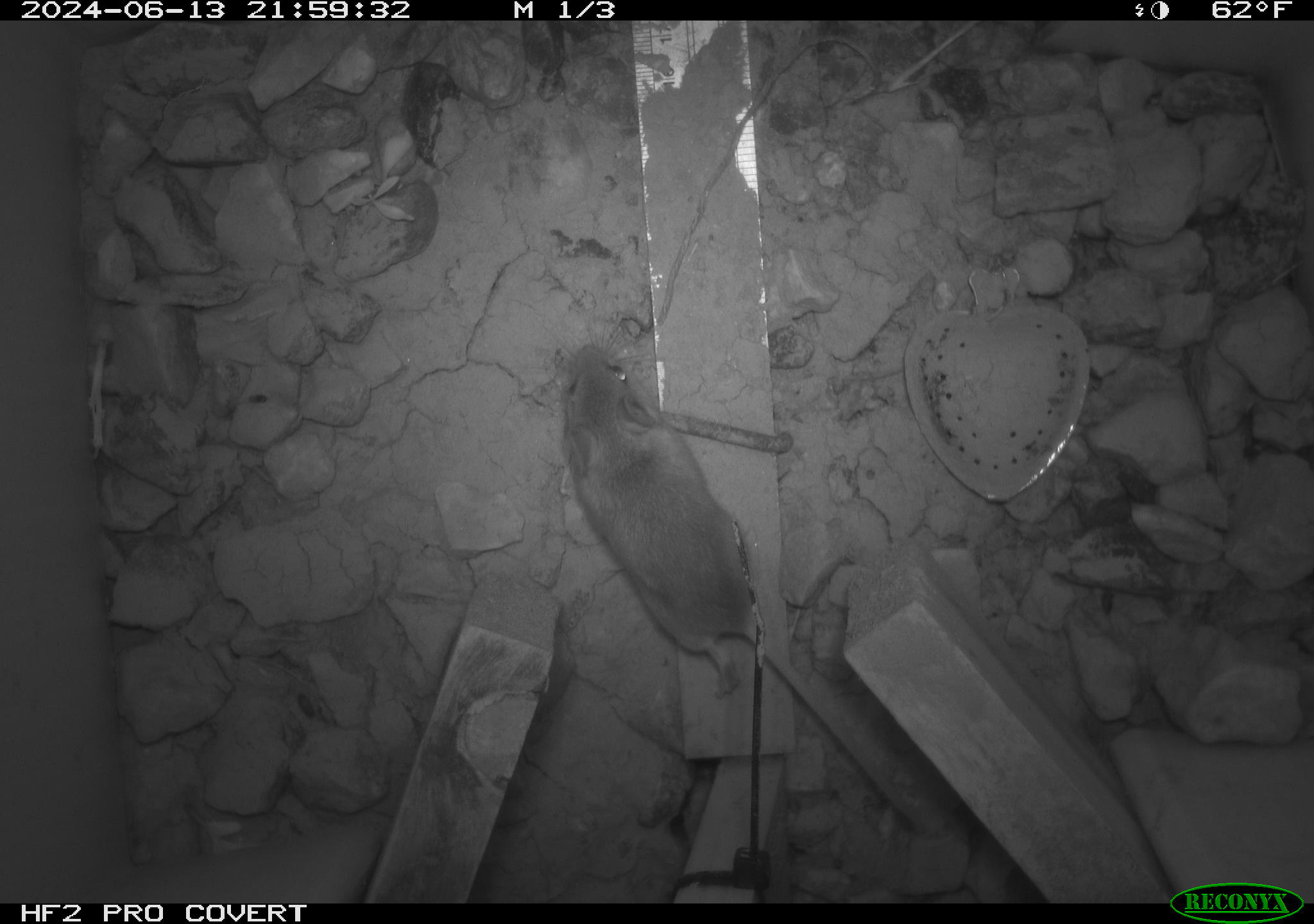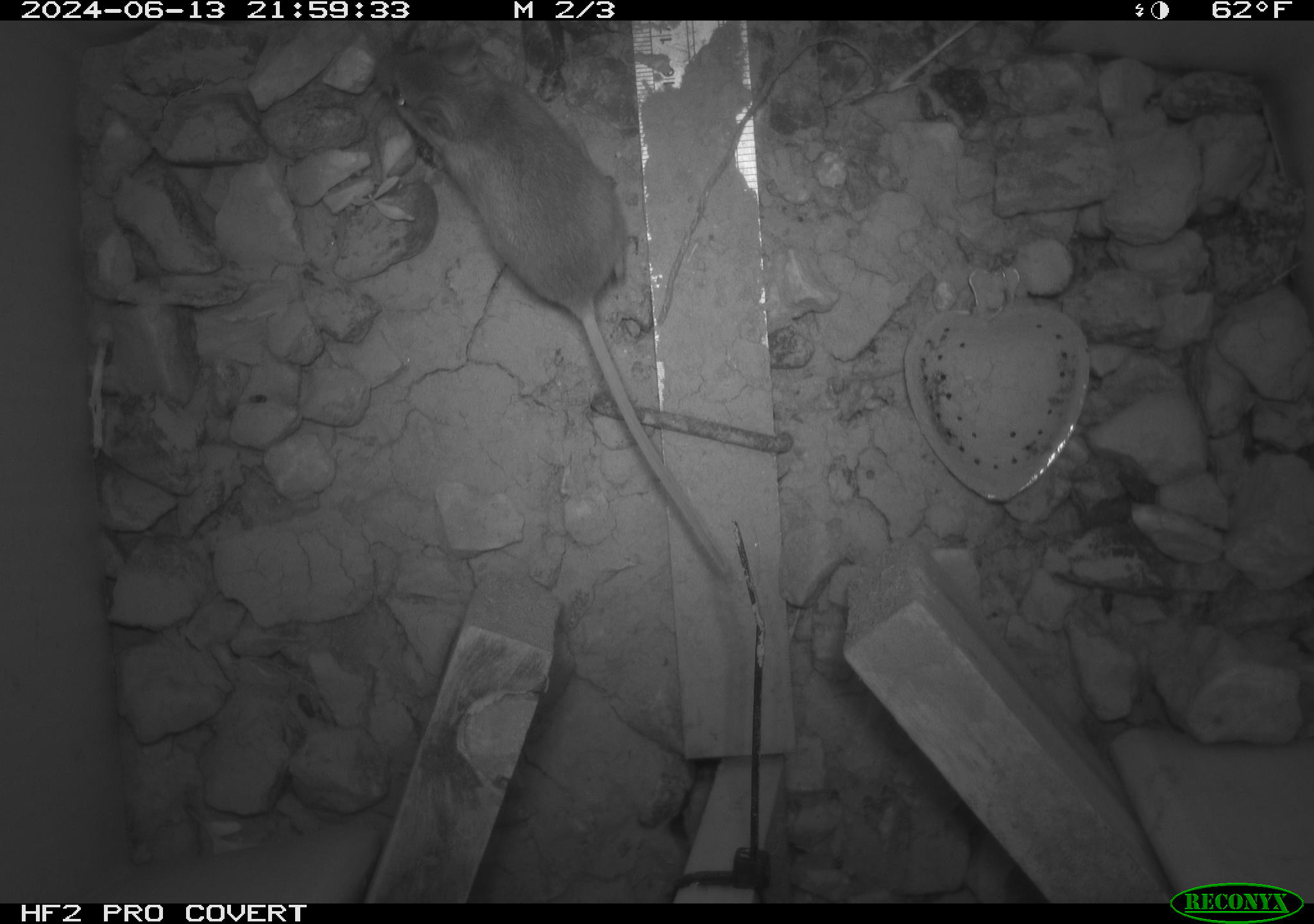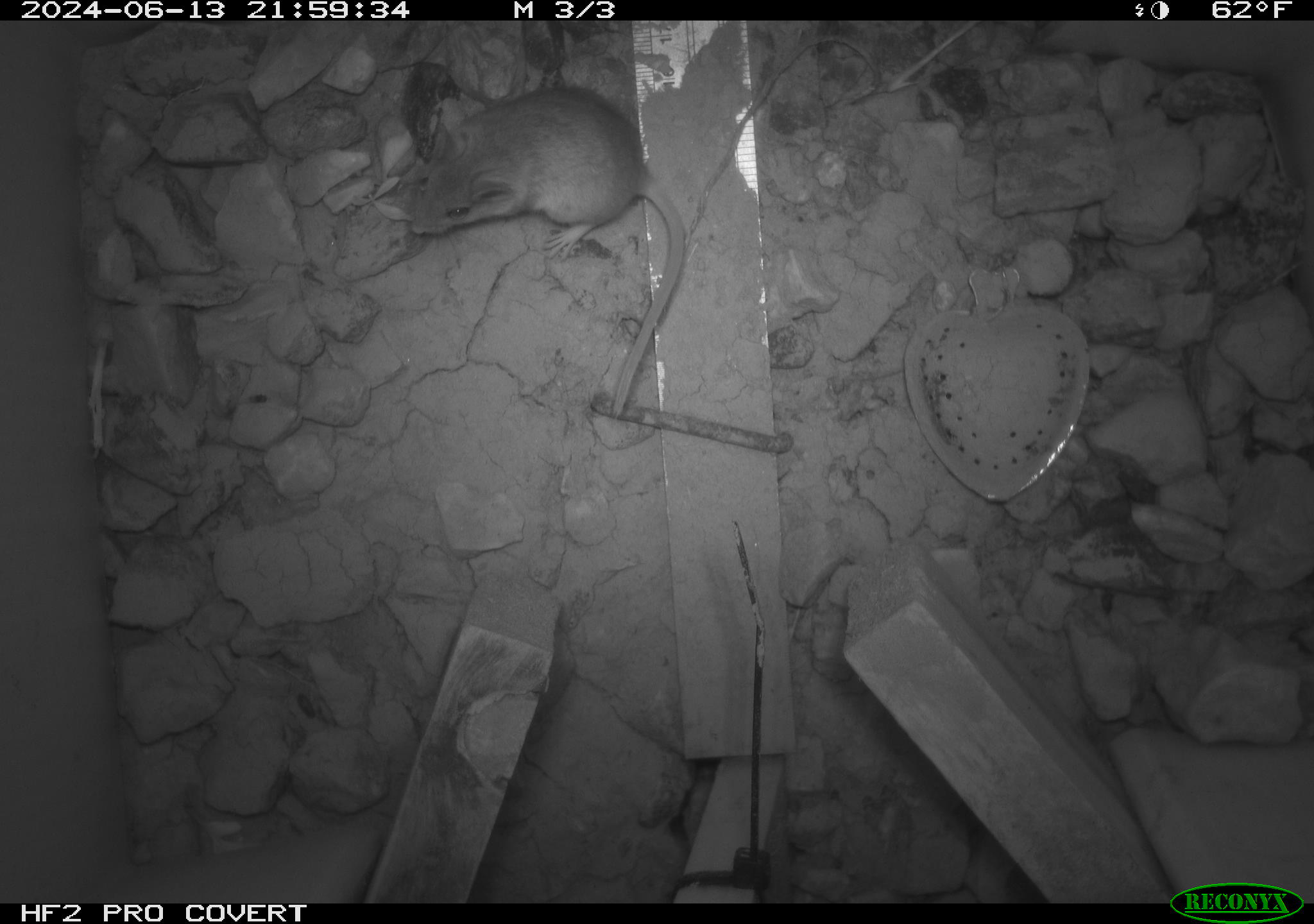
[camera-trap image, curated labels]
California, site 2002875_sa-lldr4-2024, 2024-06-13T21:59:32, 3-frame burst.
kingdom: Animalia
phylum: Chordata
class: Mammalia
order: Rodentia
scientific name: Rodentia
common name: mouse species